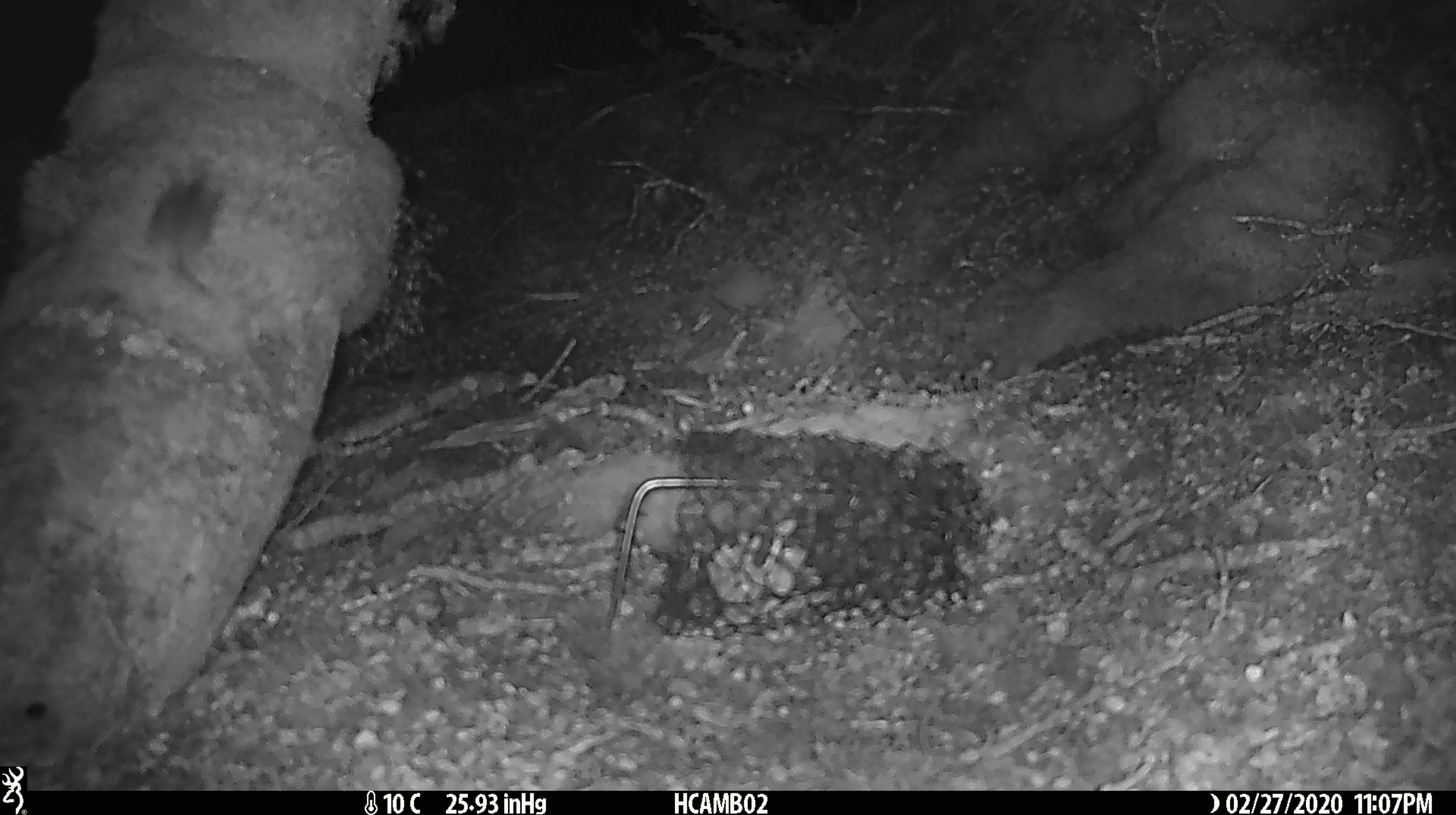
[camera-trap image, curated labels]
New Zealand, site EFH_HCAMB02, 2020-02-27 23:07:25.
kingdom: Animalia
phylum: Chordata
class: Mammalia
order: Rodentia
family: Muridae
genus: Mus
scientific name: Mus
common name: mouse